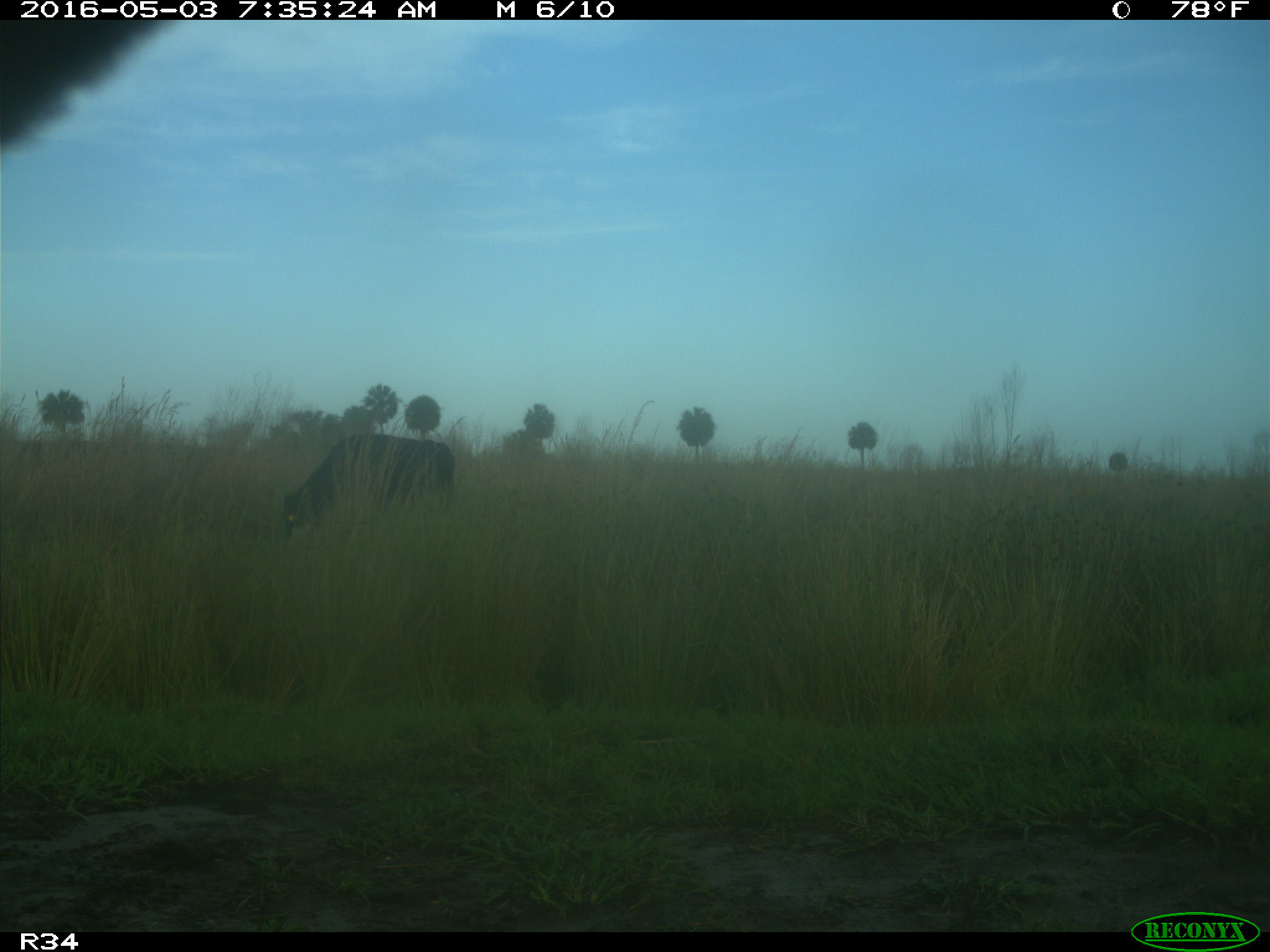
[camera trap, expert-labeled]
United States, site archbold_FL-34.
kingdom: Animalia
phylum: Chordata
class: Mammalia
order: Artiodactyla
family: Bovidae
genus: Bos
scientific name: Bos taurus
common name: domestic cow